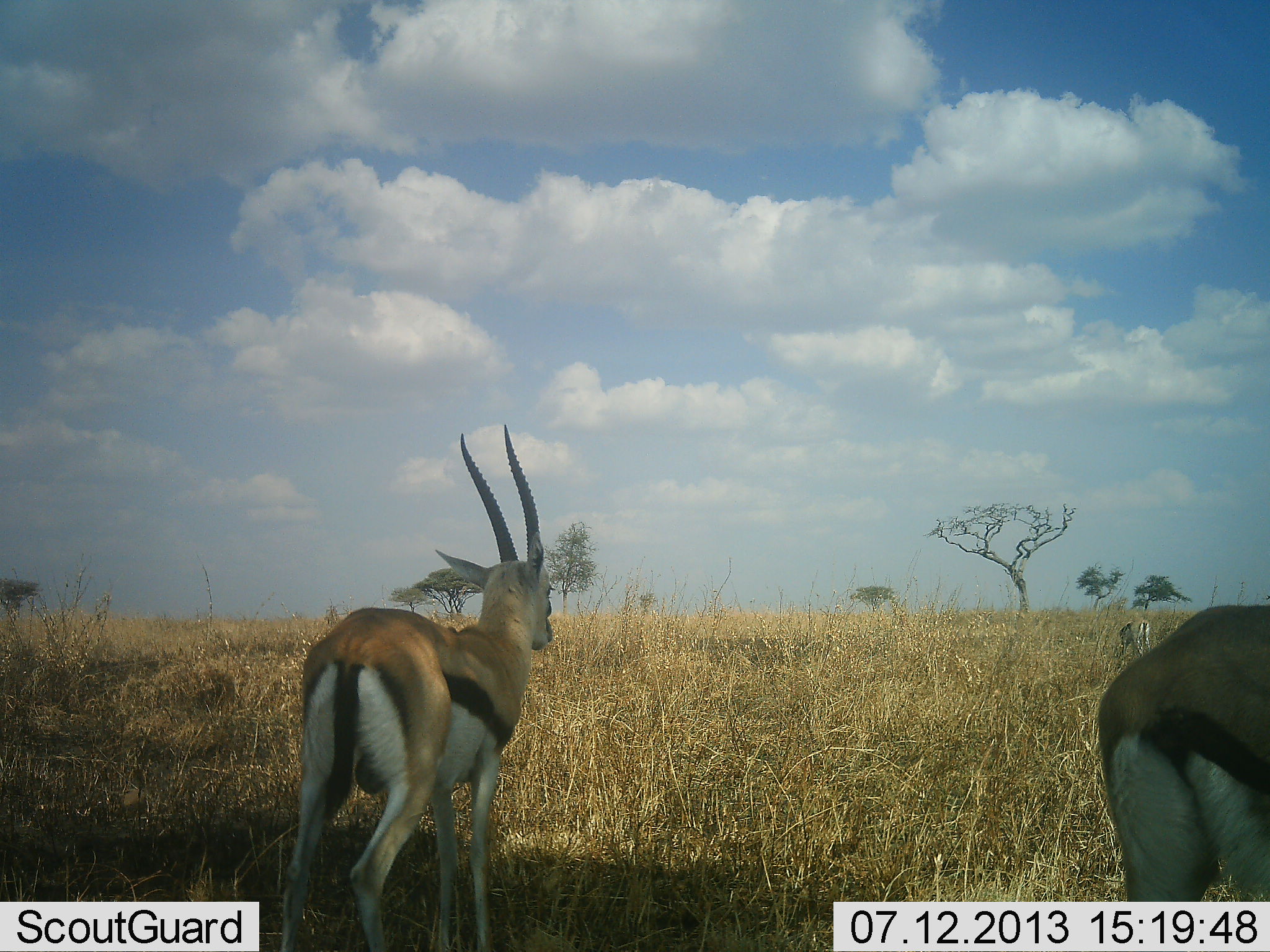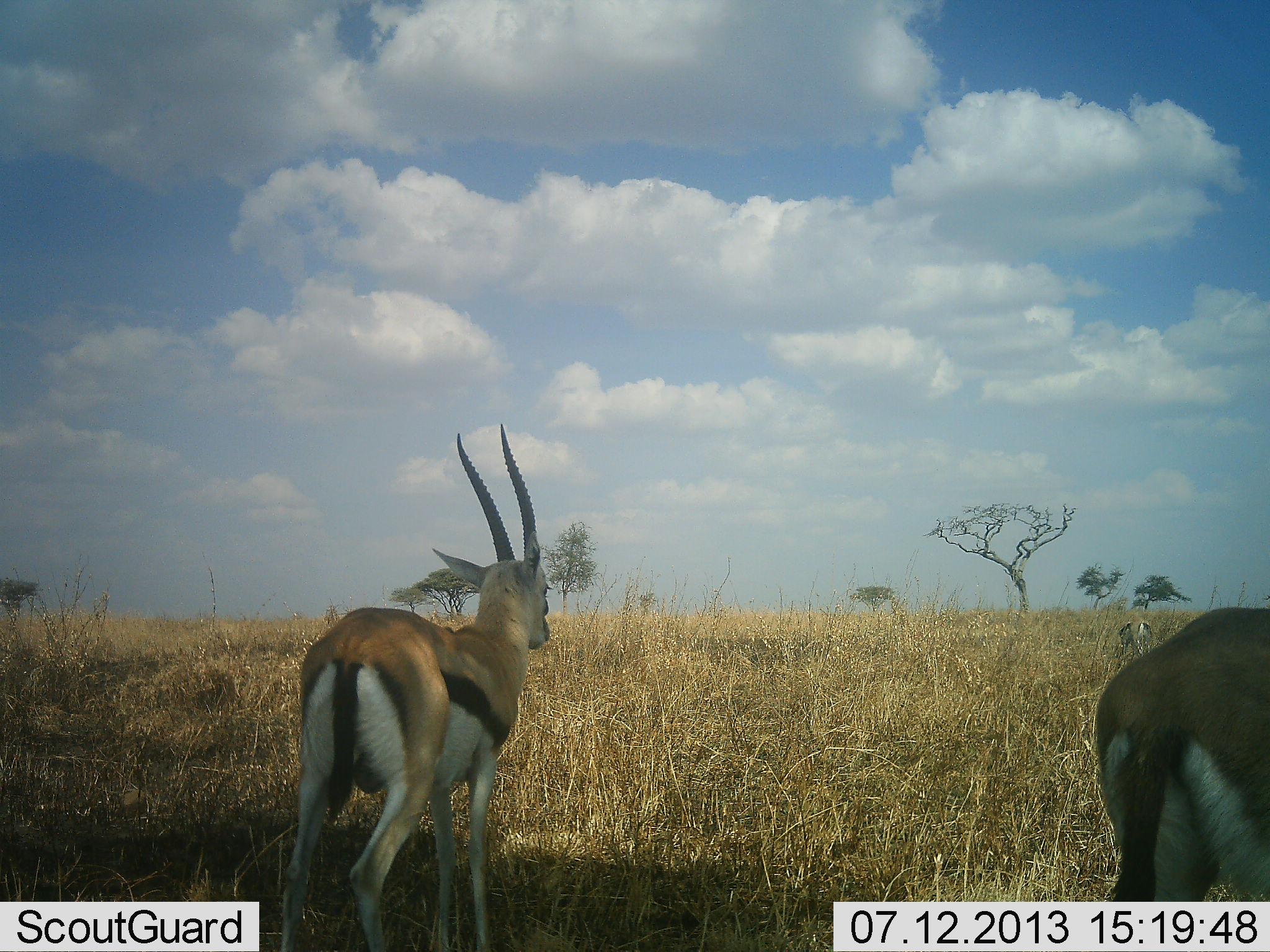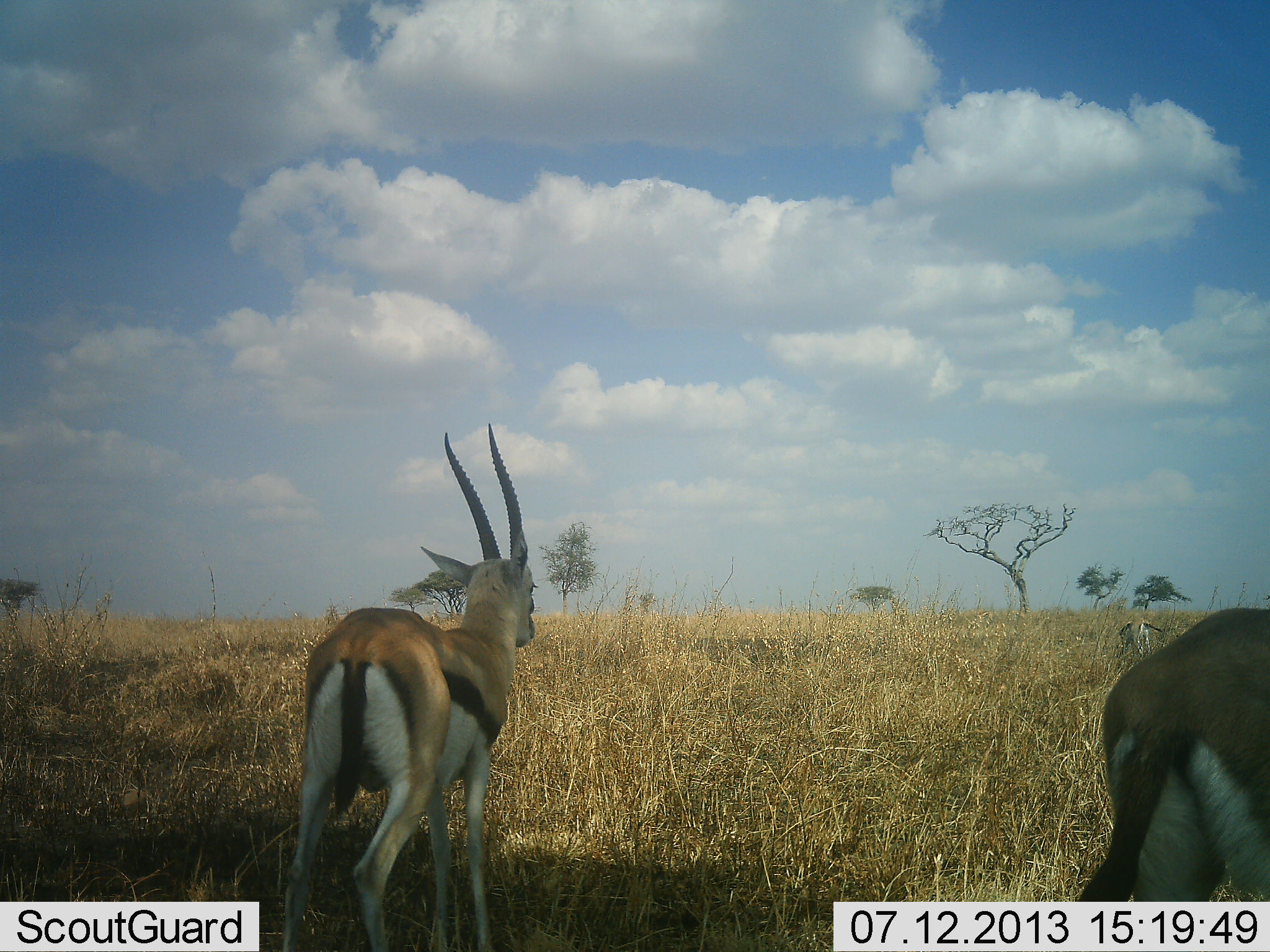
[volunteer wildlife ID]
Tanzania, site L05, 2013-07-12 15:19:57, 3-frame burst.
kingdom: Animalia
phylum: Chordata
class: Mammalia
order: Artiodactyla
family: Bovidae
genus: Eudorcas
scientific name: Eudorcas thomsonii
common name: thomson's gazelle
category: gazellethomsons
Gazellethomsons (thomson's gazelle) (Eudorcas thomsonii), count 3. Behavior (volunteer vote fractions): standing 86%, resting 3%, moving 9%, interacting 0%. Young present (vote fraction): 0%. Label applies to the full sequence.